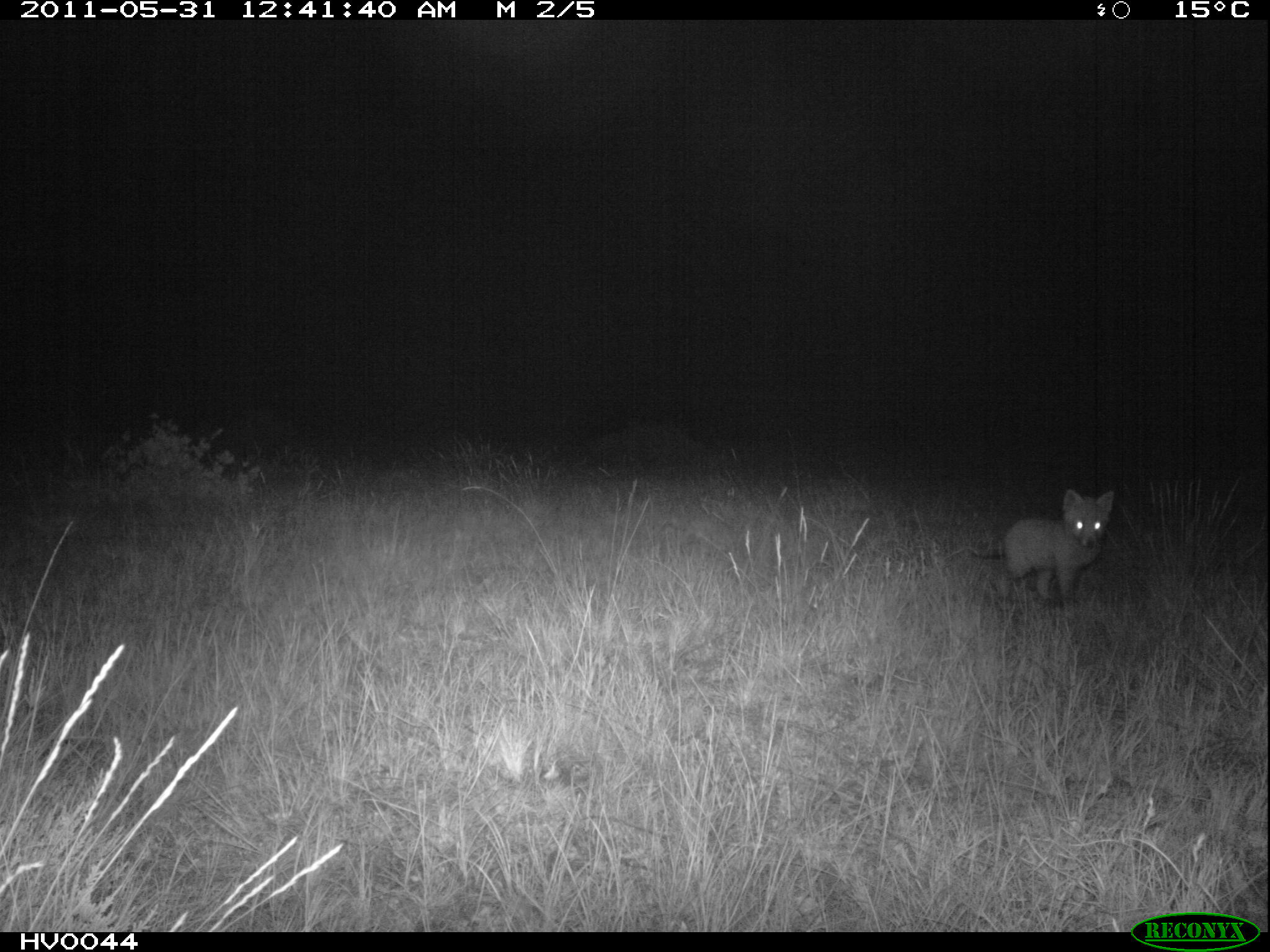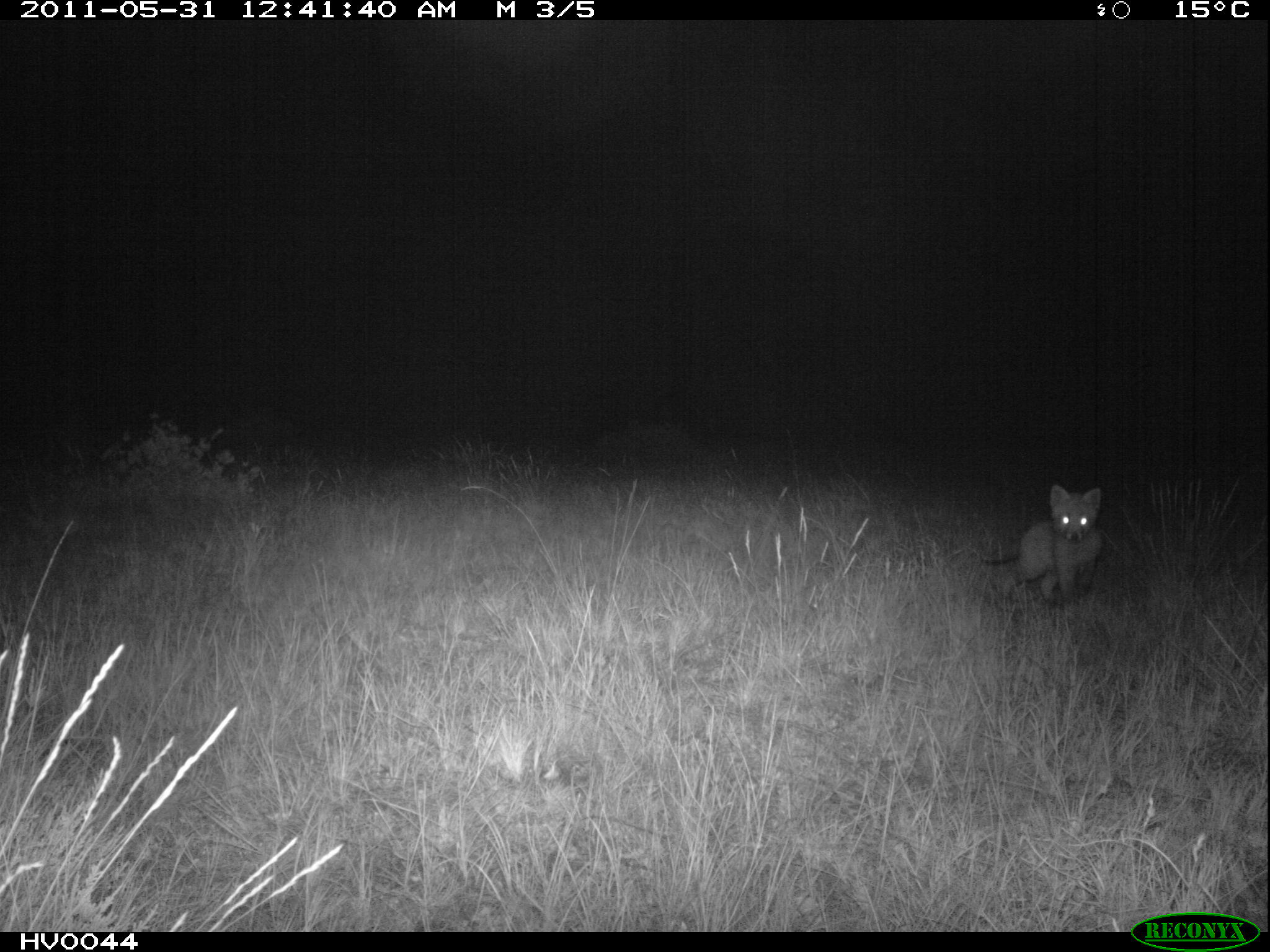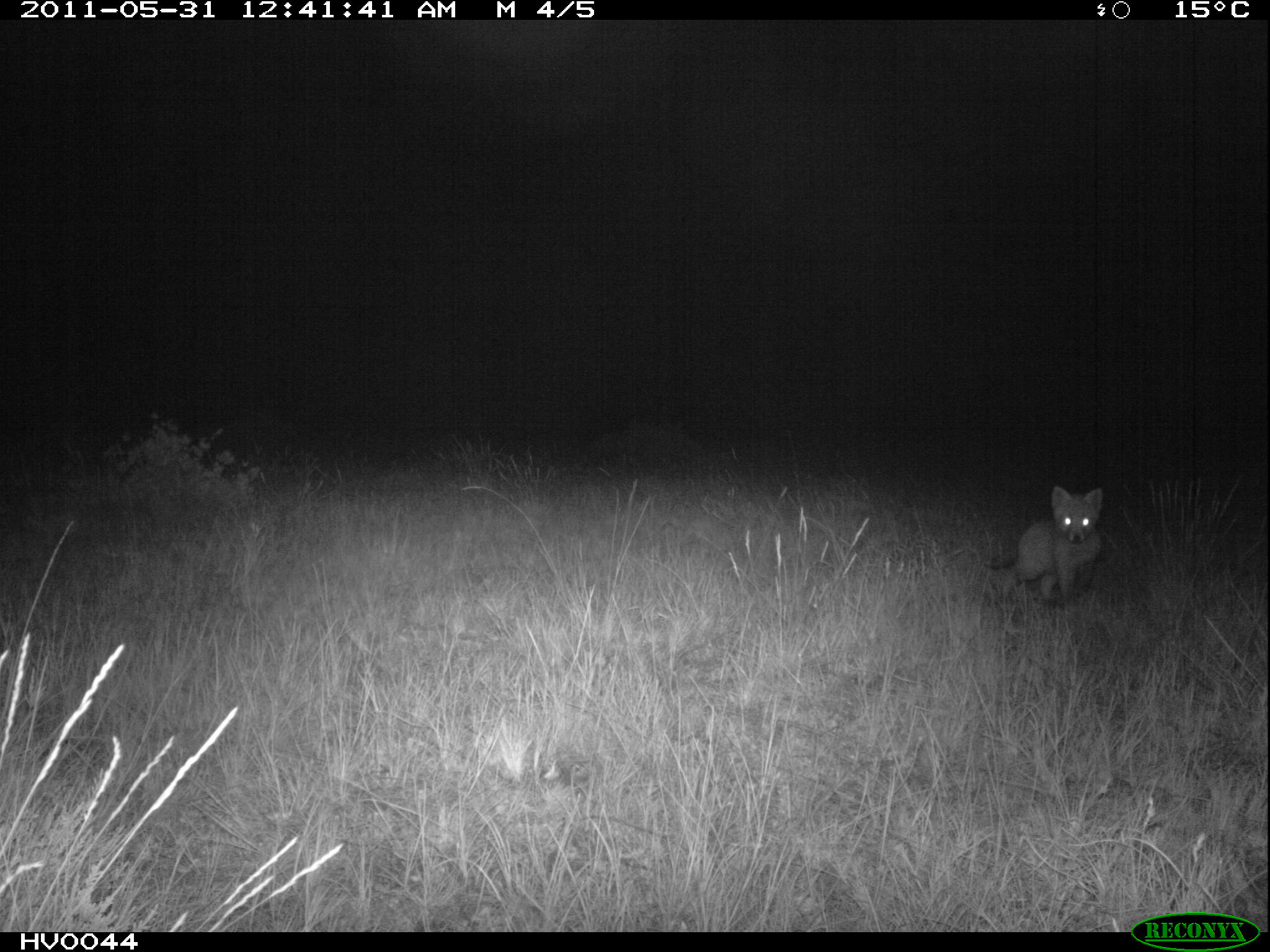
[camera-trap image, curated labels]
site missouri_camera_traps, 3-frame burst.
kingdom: Animalia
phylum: Chordata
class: Mammalia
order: Carnivora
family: Canidae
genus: Vulpes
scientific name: Vulpes vulpes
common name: red fox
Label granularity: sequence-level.